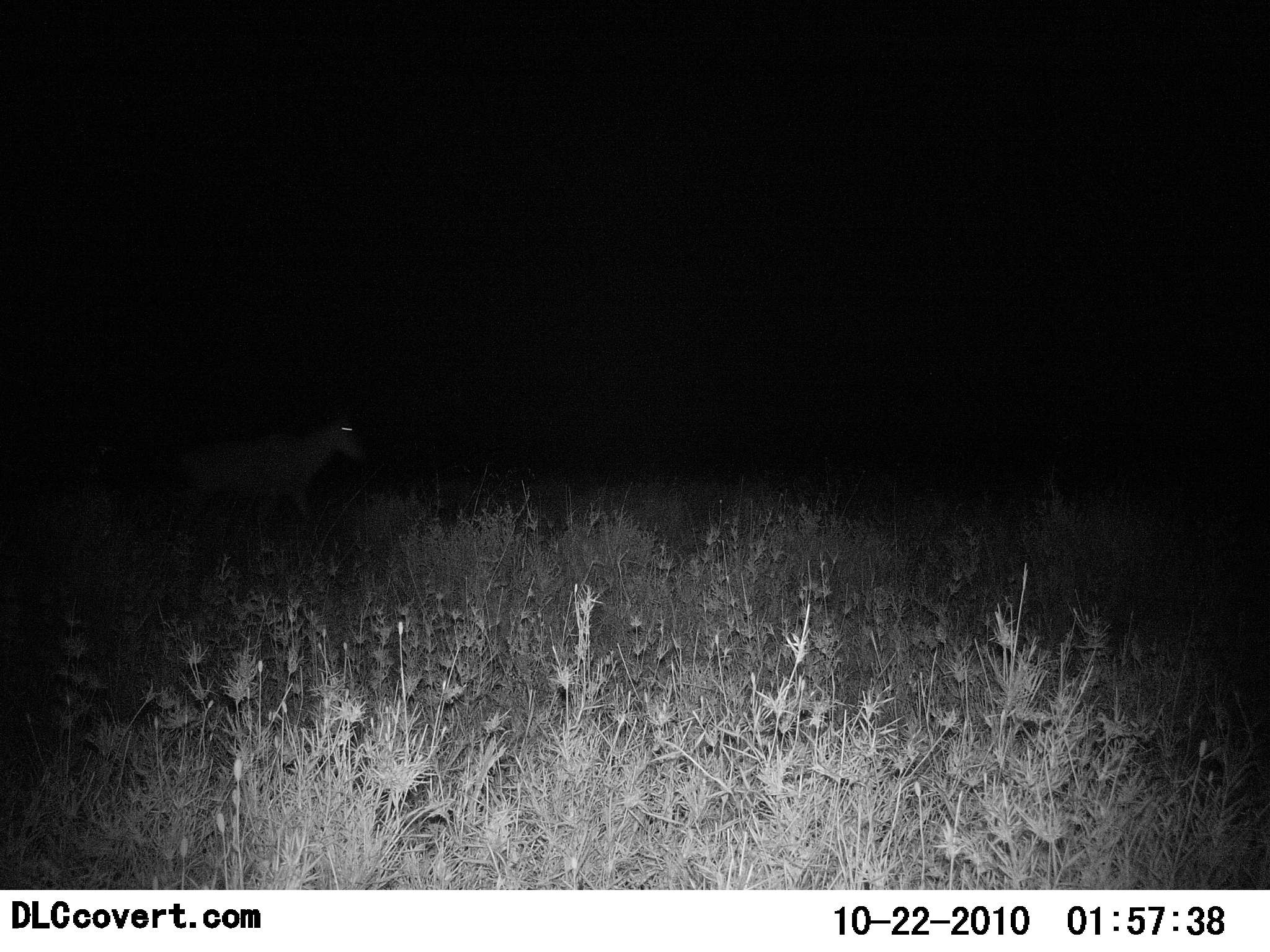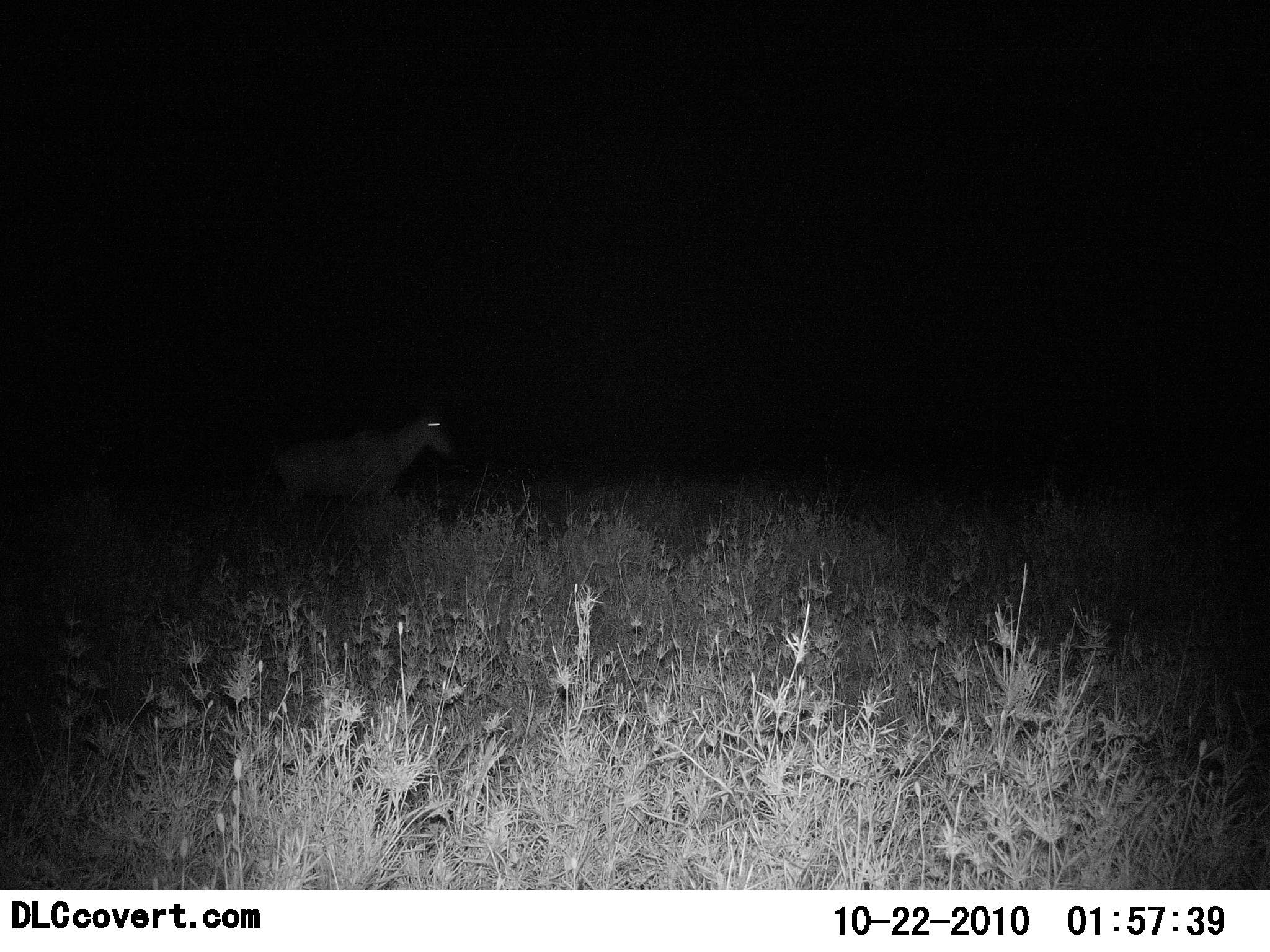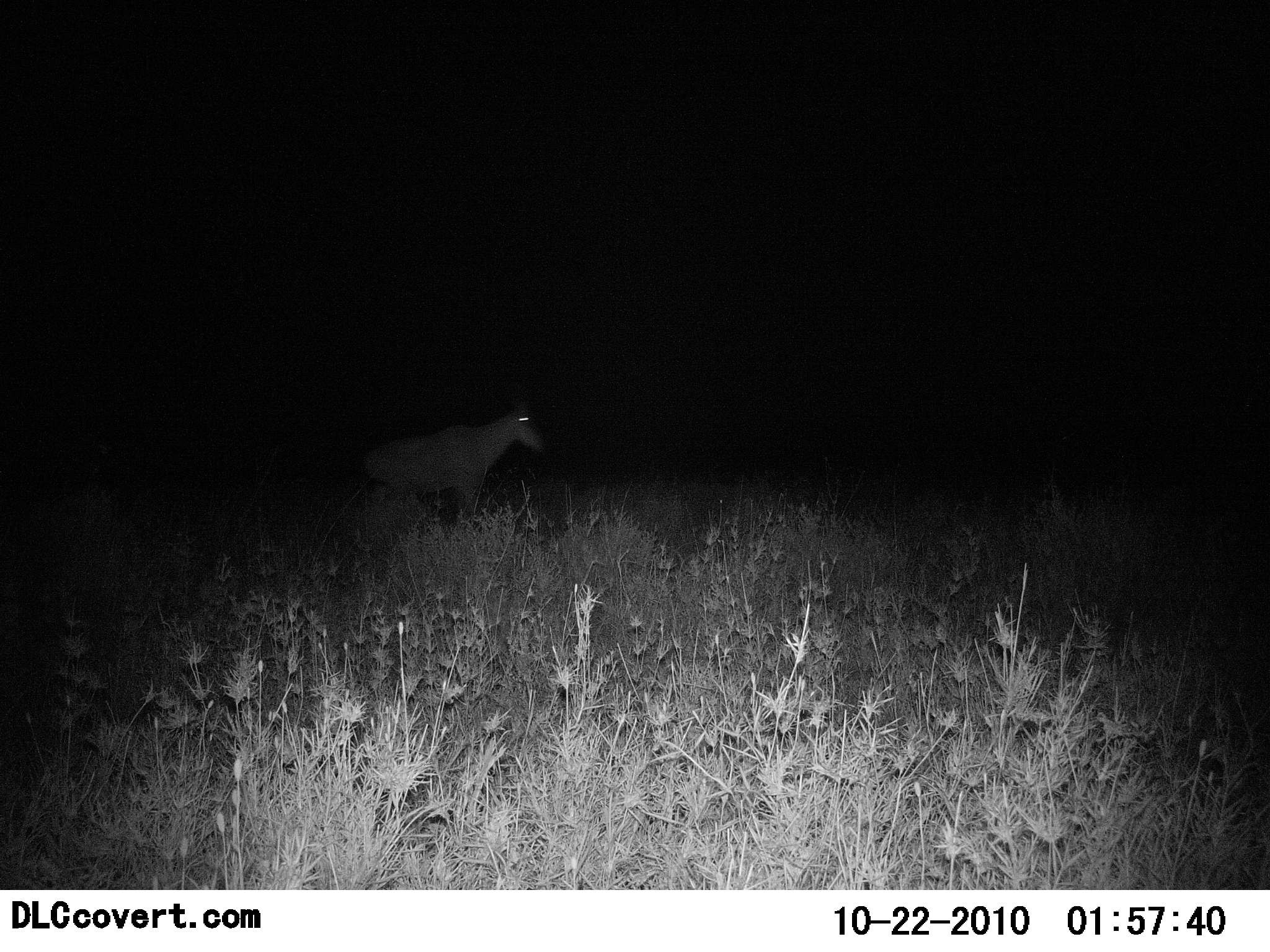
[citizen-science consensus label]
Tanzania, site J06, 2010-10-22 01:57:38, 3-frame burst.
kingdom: Animalia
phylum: Chordata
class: Mammalia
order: Artiodactyla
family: Bovidae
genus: Alcelaphus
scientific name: Alcelaphus buselaphus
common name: hartebeest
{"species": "hartebeest (Alcelaphus buselaphus)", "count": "1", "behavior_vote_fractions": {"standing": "0%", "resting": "0%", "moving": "100%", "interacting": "0%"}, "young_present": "0%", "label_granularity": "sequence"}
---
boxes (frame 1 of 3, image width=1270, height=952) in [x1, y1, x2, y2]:
animal: [177, 421, 364, 531]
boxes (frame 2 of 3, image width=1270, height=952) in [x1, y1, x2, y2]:
animal: [266, 416, 453, 515]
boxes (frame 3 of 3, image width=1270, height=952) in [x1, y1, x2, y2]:
animal: [359, 403, 546, 527]